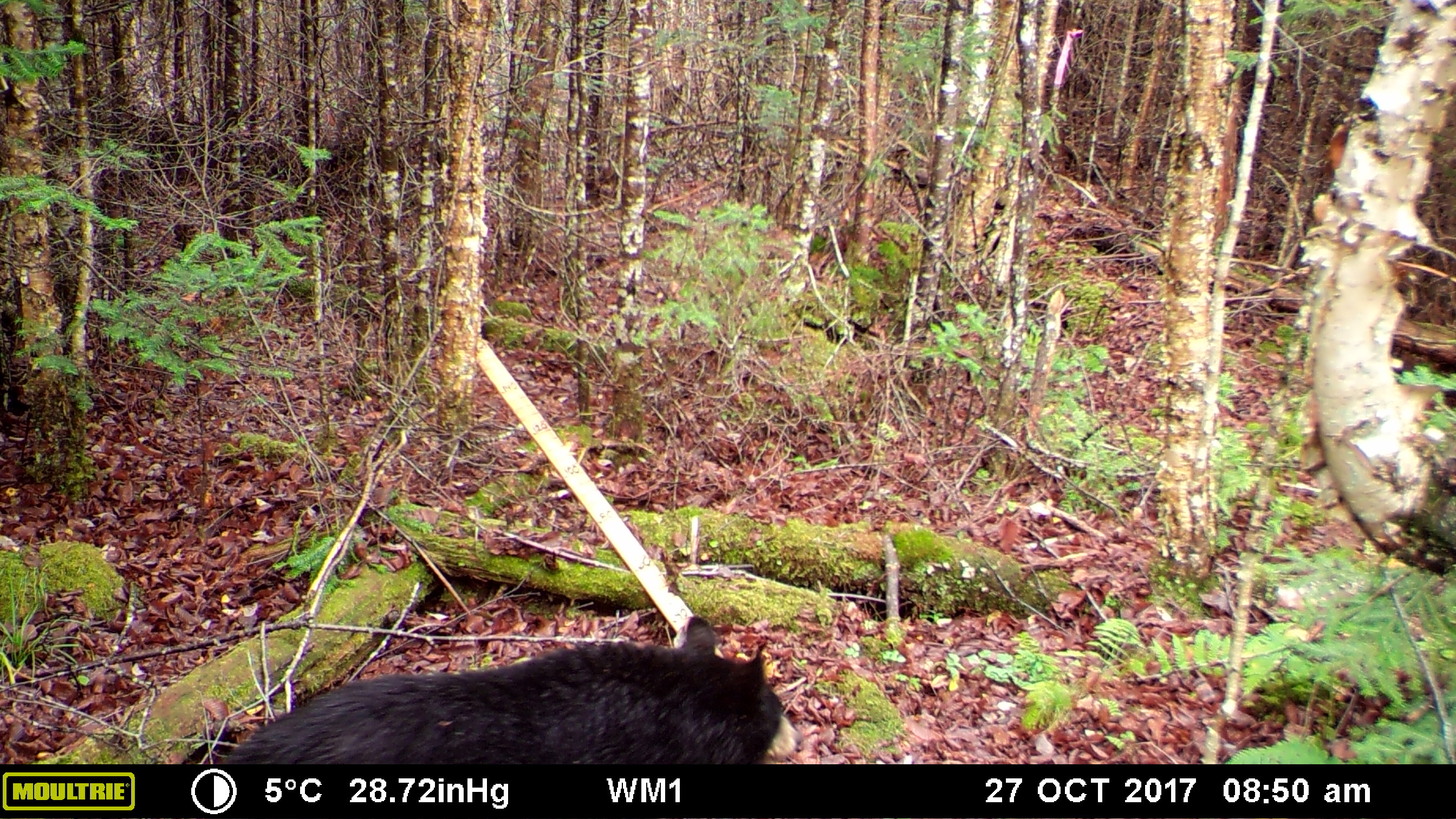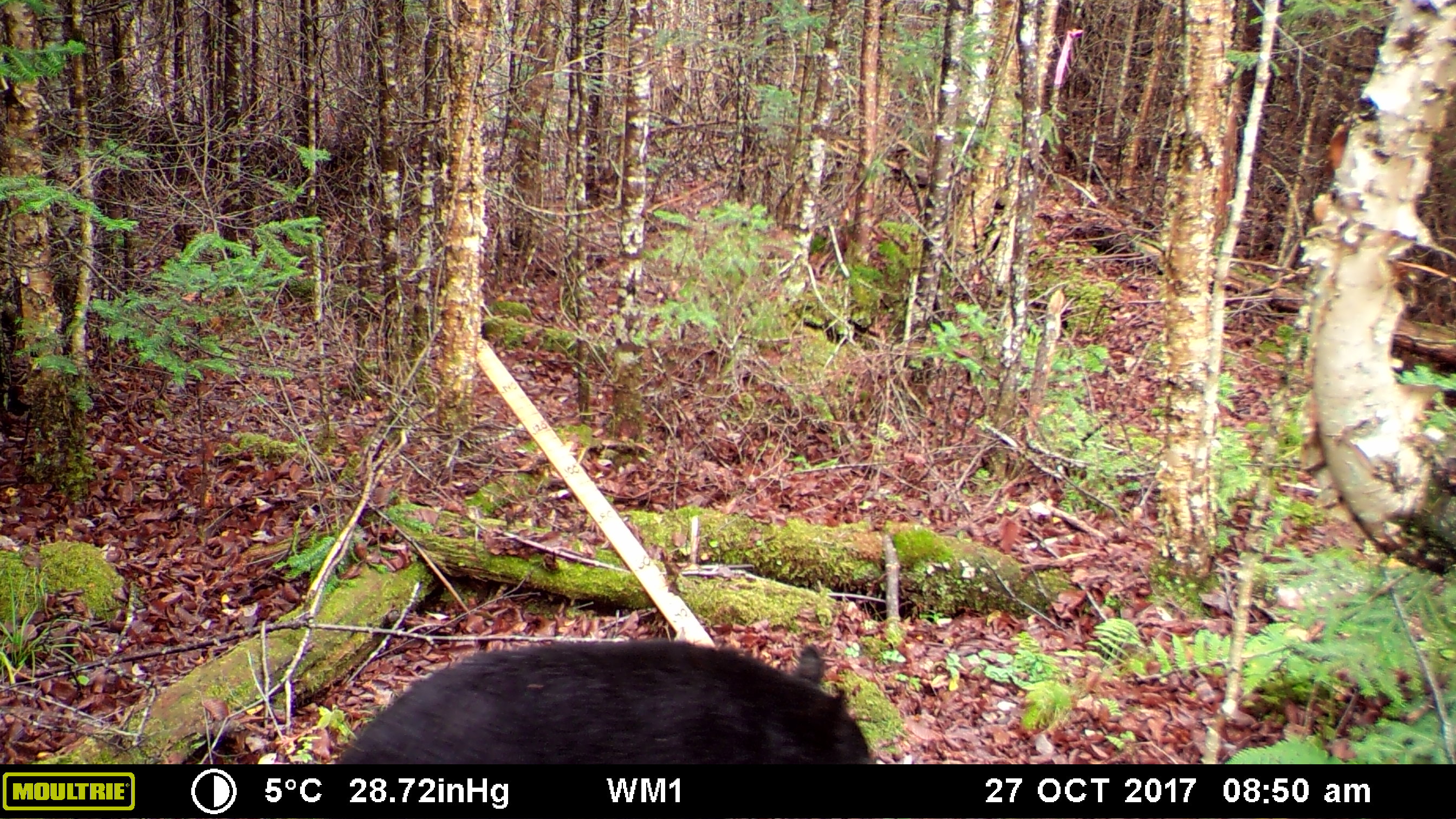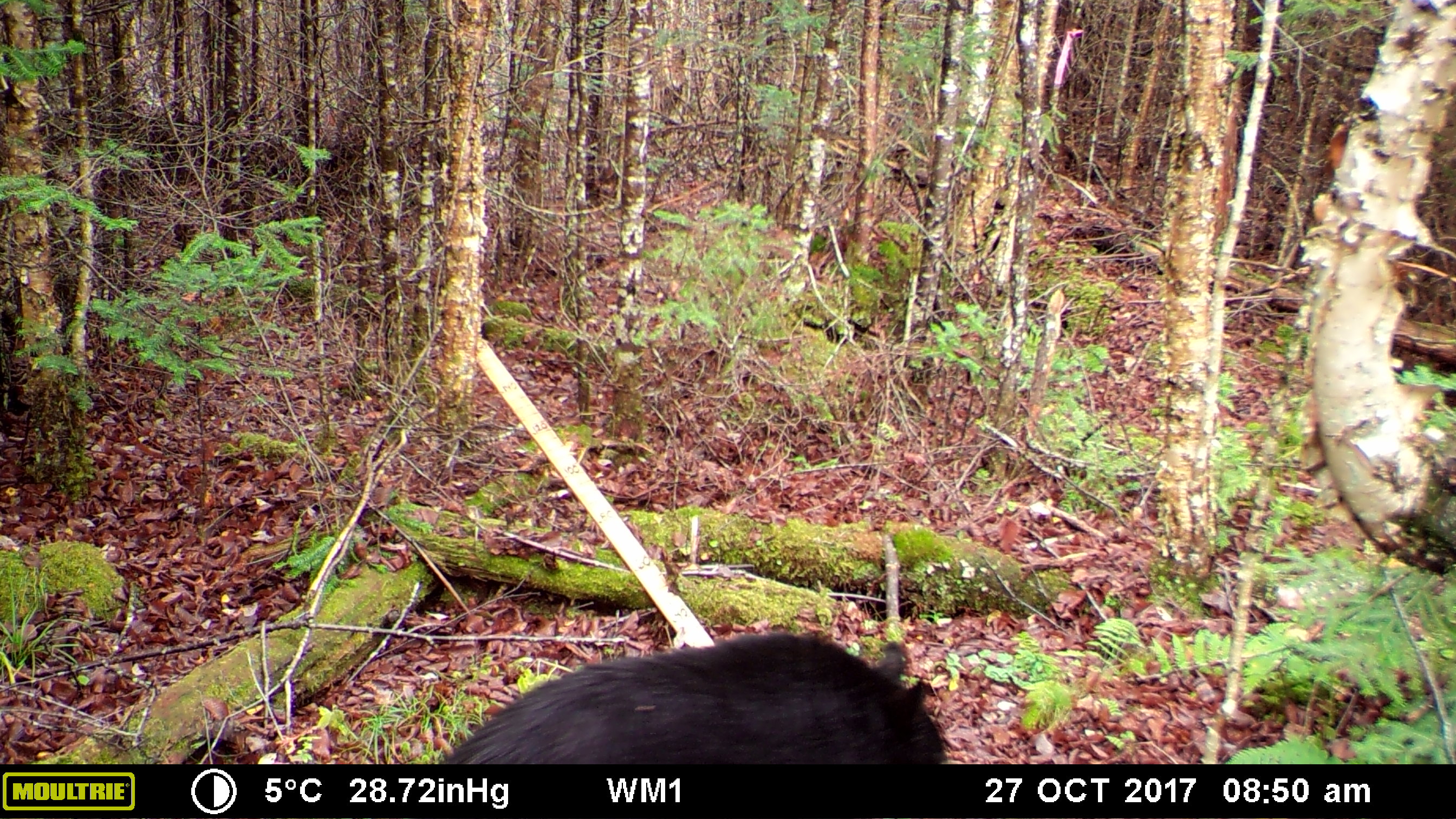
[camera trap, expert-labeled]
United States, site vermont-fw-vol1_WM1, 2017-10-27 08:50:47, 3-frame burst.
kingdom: Animalia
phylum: Chordata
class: Mammalia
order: Carnivora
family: Ursidae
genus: Ursus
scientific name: Ursus americanus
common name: black bear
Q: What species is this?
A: Black bear (Ursus americanus).